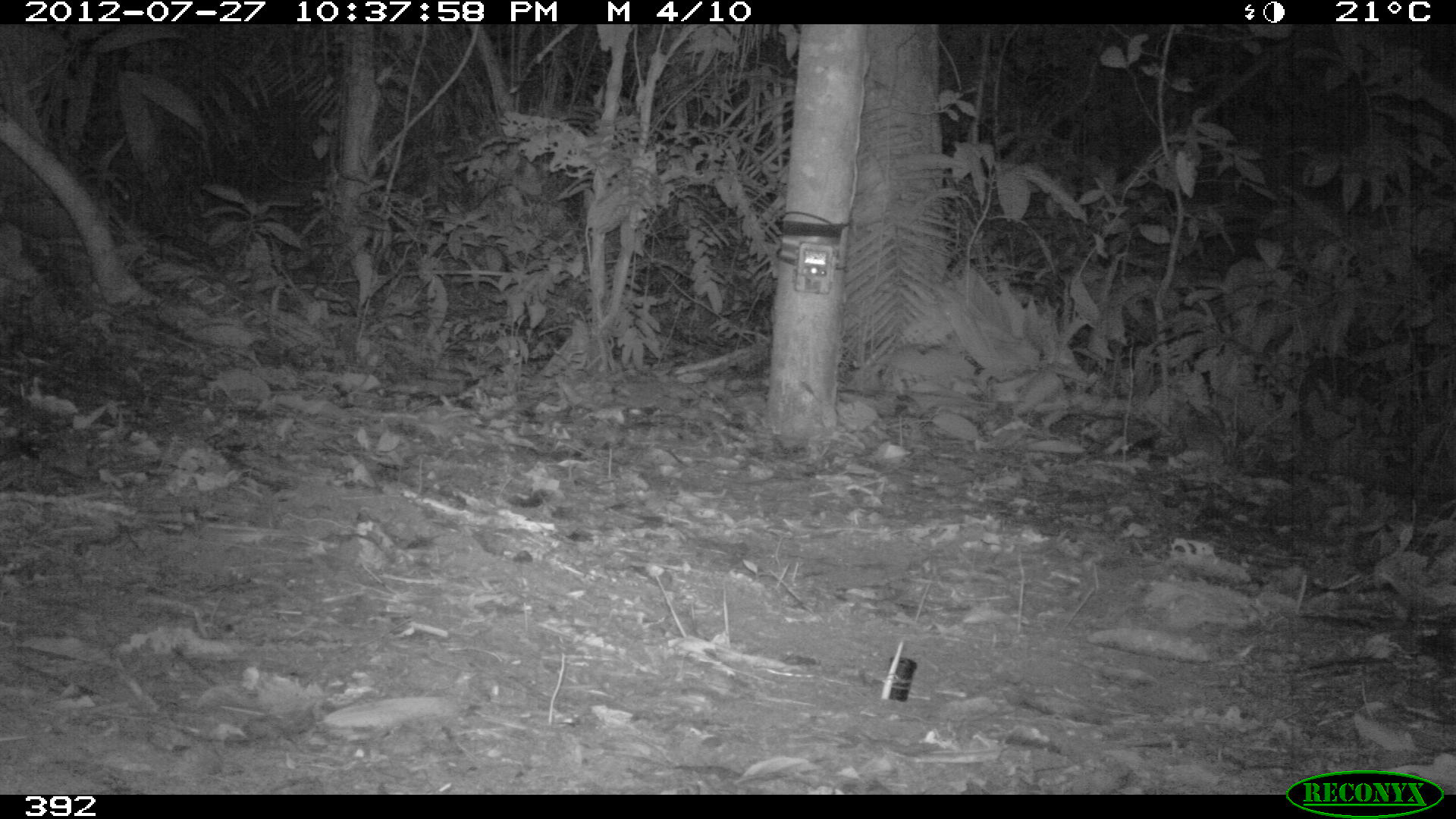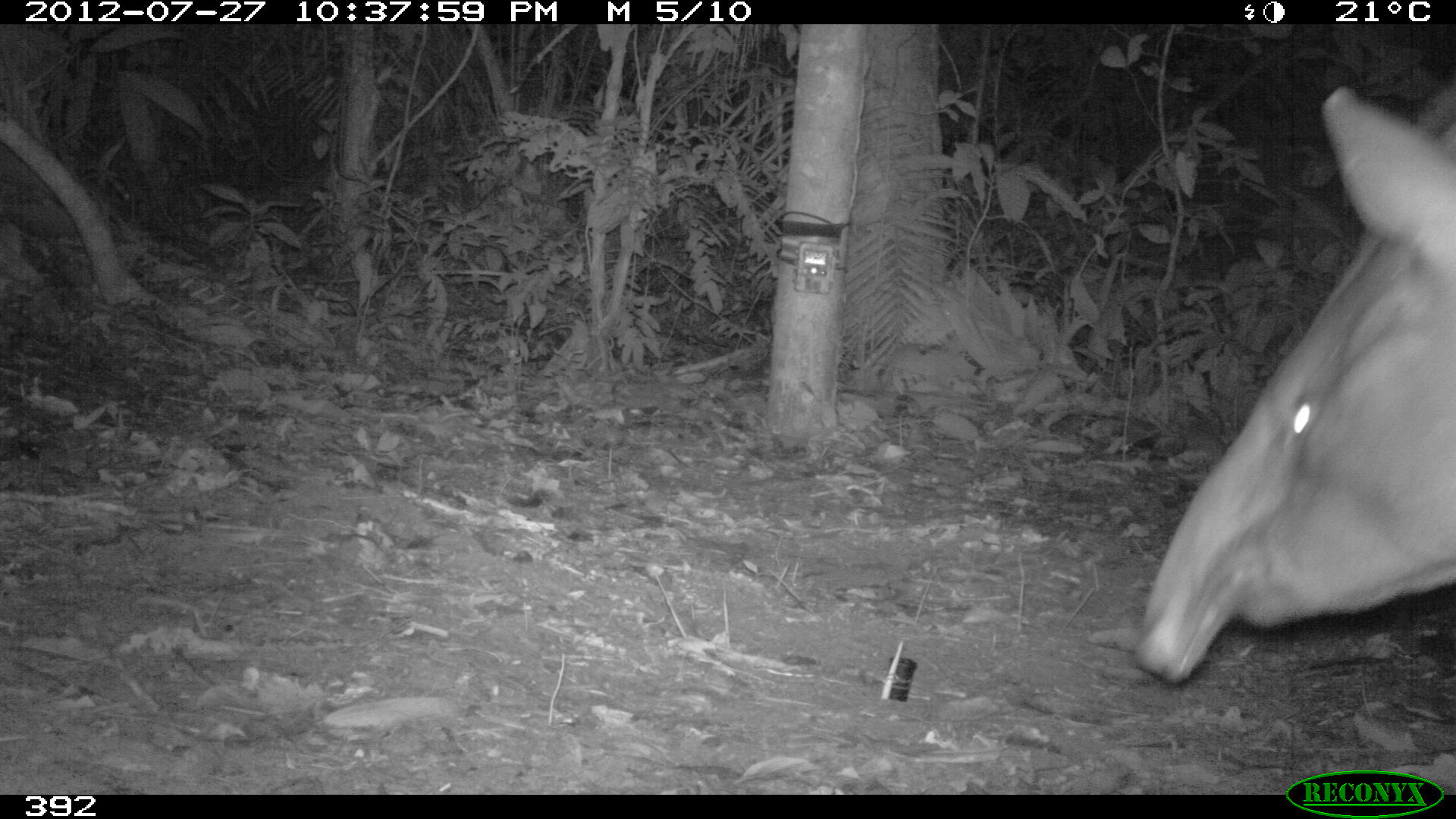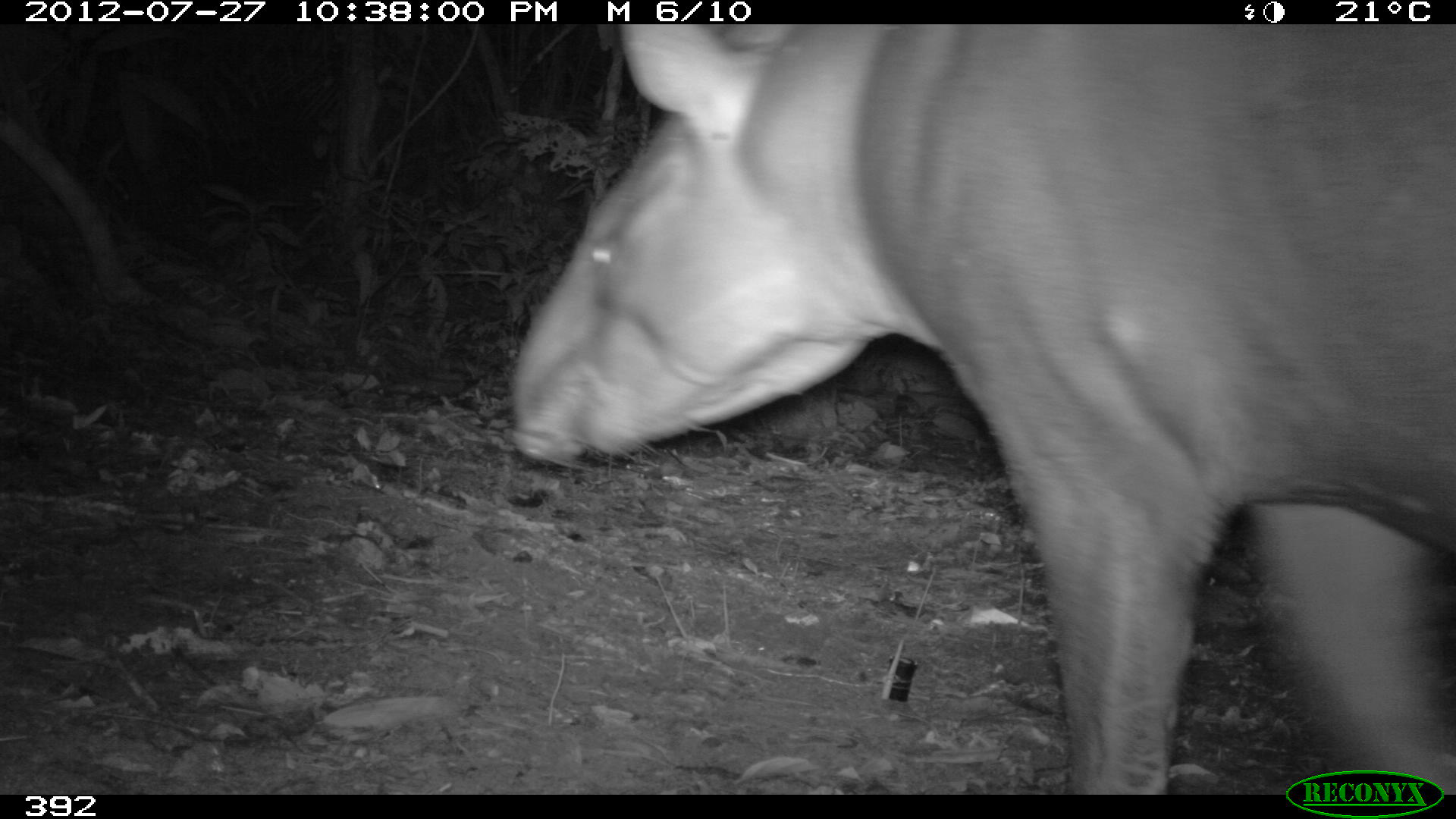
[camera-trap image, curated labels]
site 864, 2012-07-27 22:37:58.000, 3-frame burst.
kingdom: Animalia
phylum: Chordata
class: Mammalia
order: Perissodactyla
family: Tapiridae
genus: Tapirus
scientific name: Tapirus terrestris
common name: south american tapir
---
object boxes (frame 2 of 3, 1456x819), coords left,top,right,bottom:
tapirus terrestris: 1135,77,1453,680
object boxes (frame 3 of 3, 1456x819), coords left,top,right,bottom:
tapirus terrestris: 508,24,1453,794